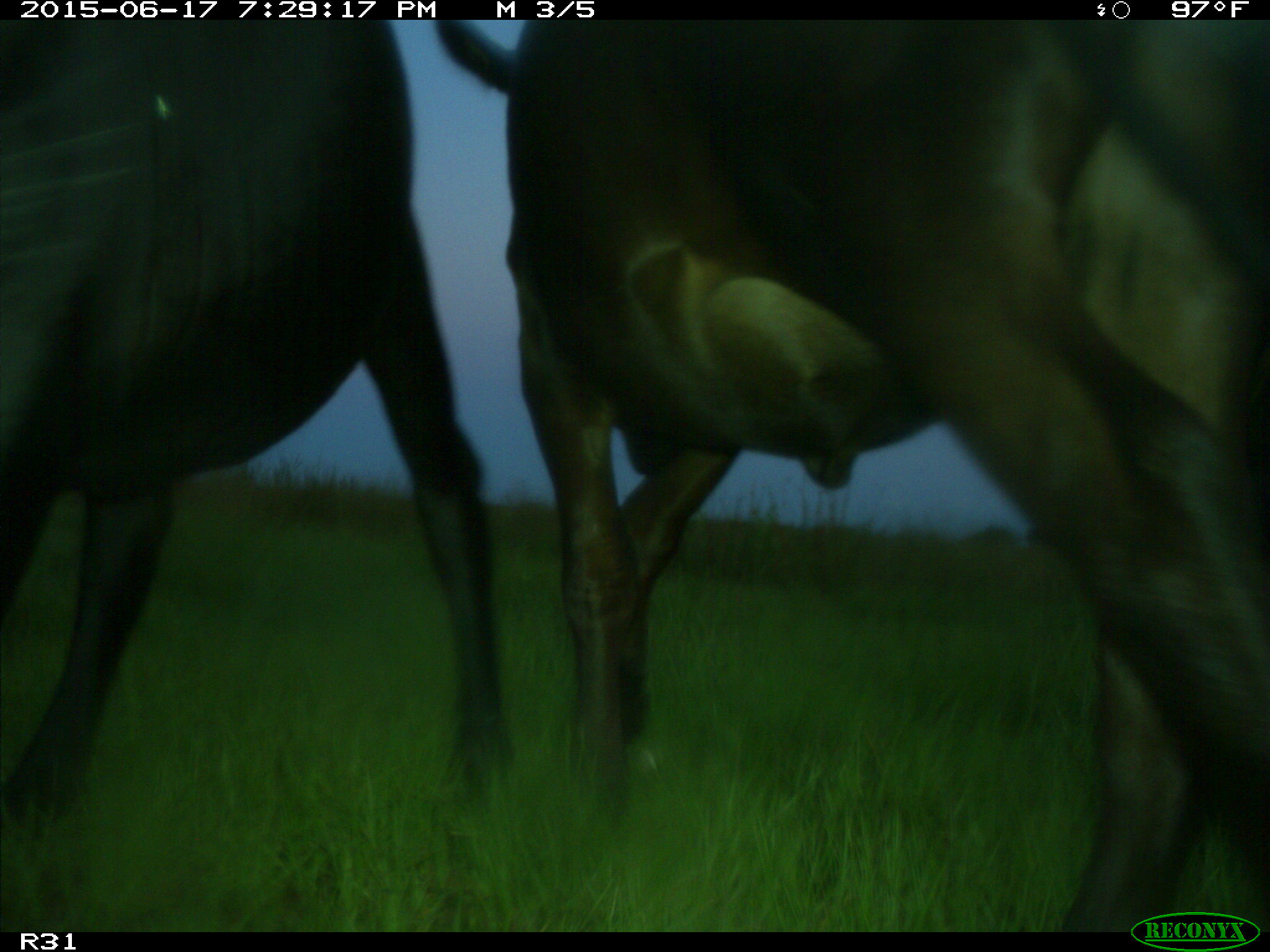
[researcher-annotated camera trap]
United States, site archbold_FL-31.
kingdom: Animalia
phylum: Chordata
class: Mammalia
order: Artiodactyla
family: Bovidae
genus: Bos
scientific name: Bos taurus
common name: domestic cow